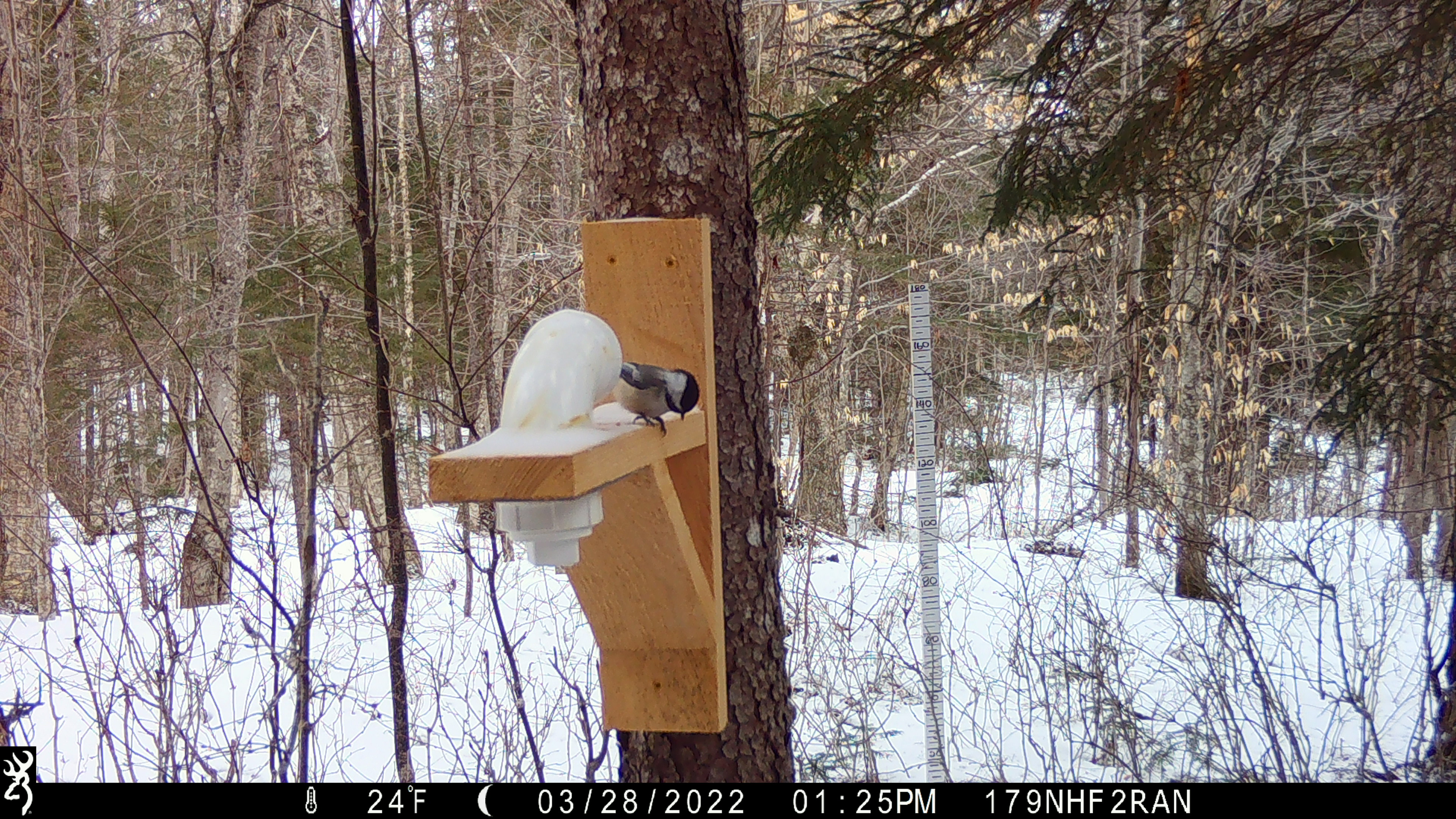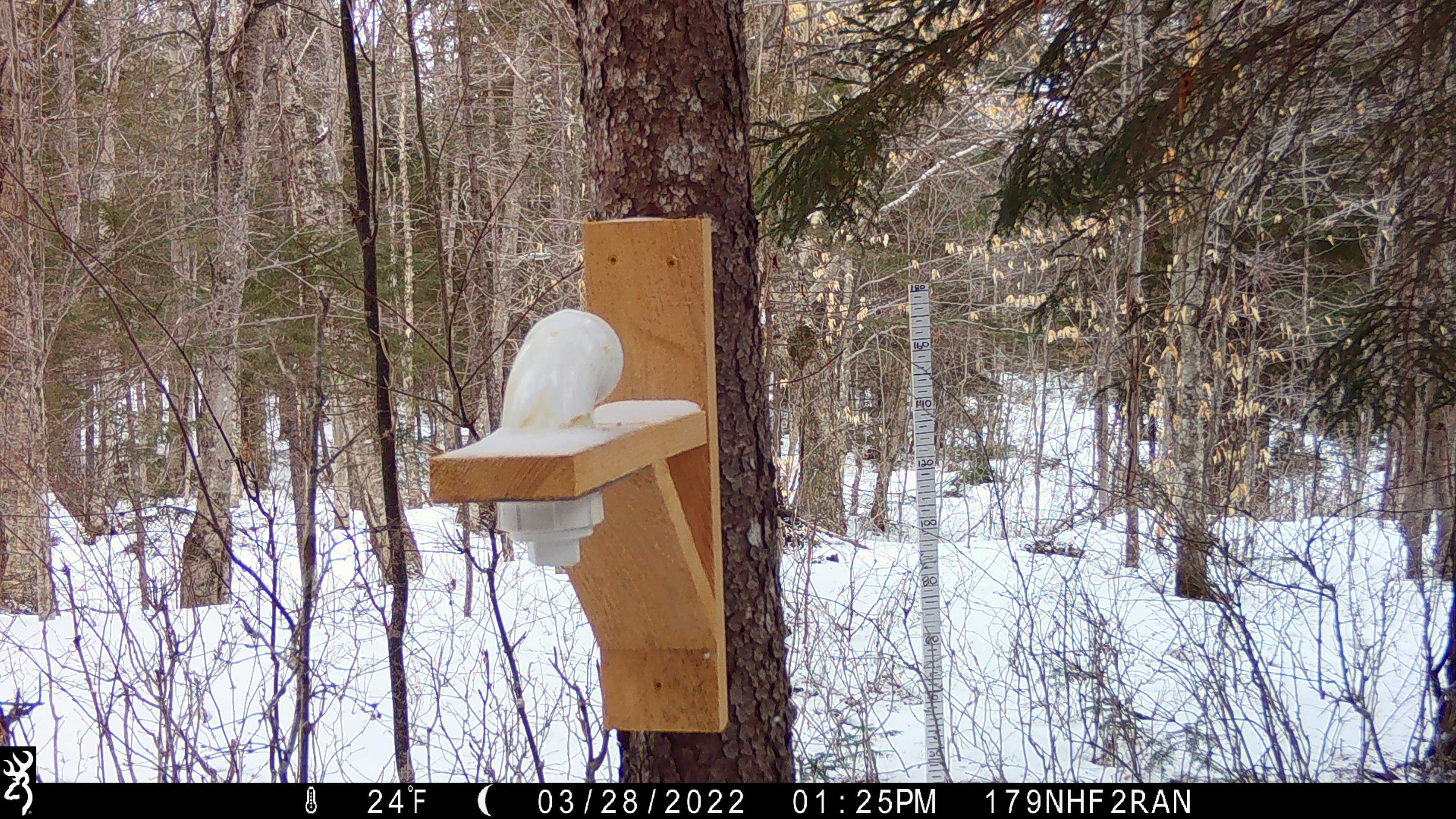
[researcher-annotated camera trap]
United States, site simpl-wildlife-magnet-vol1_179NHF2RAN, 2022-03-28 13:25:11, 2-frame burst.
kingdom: Animalia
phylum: Chordata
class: Aves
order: Passeriformes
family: Sittidae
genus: Sitta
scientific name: Sitta canadensis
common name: red-breasted nuthatch